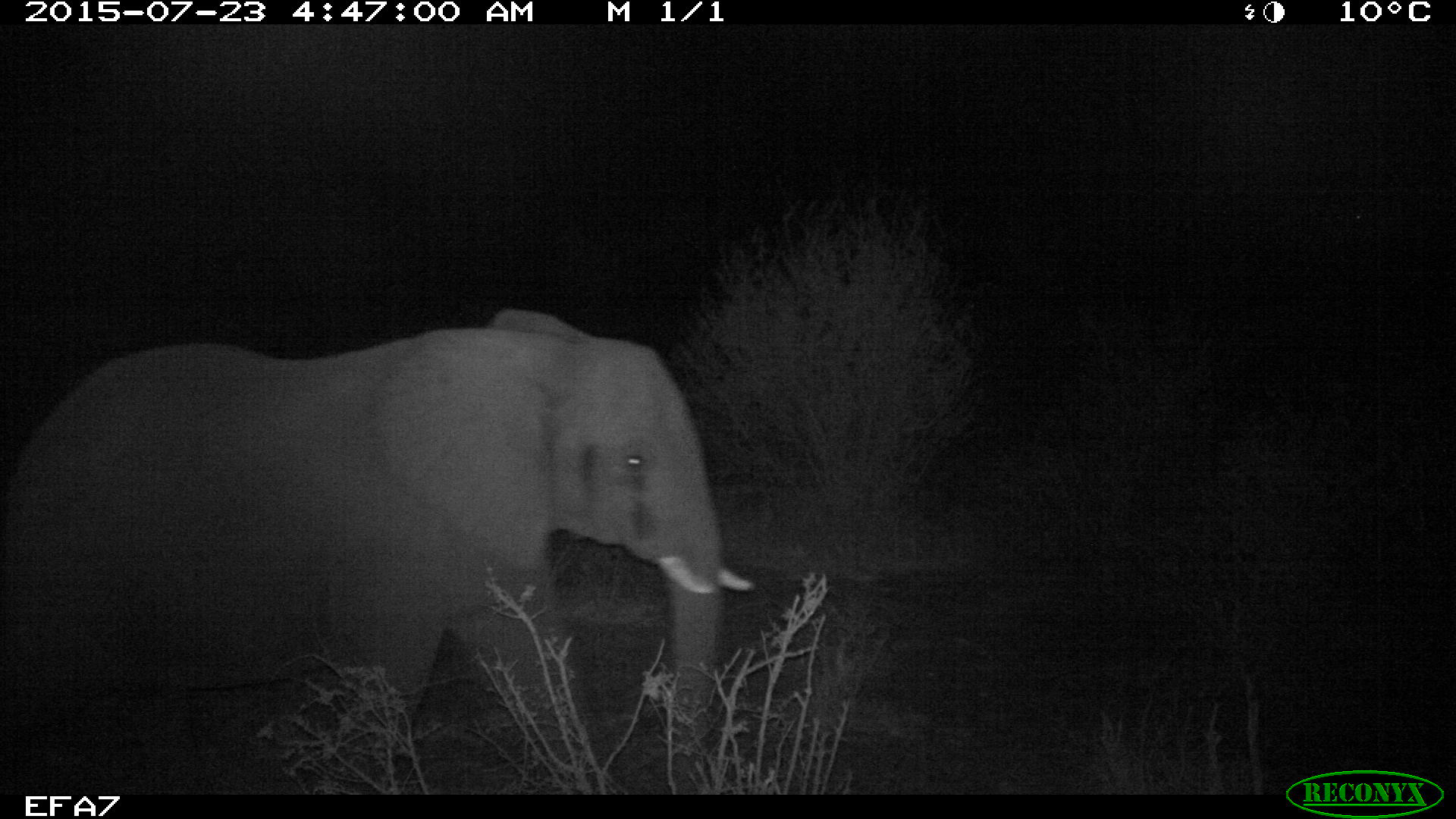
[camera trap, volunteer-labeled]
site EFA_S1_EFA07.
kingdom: Animalia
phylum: Chordata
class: Mammalia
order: Proboscidea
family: Elephantidae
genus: Loxodonta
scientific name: Loxodonta africana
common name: african bush elephant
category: elephant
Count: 1.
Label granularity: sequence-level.